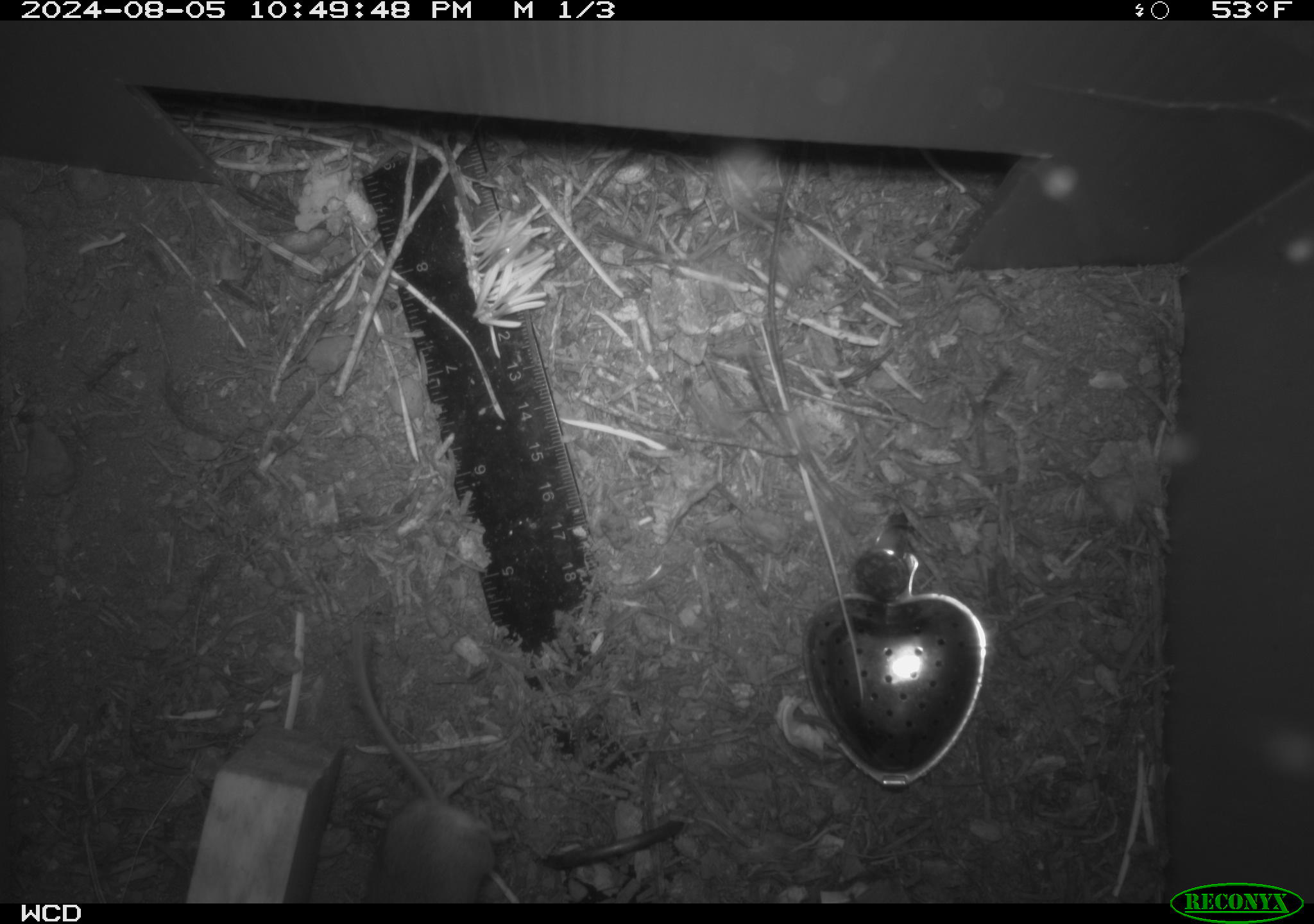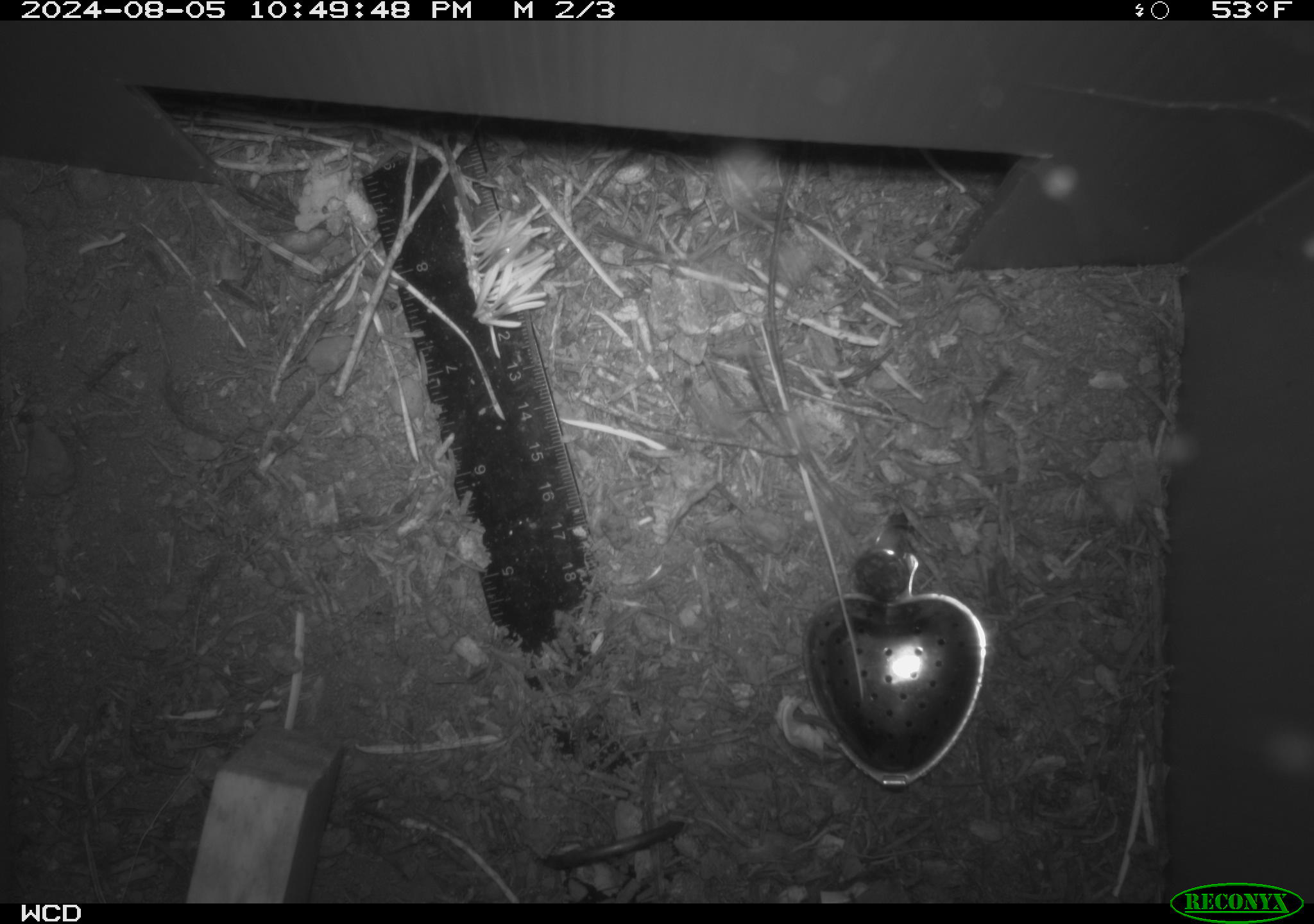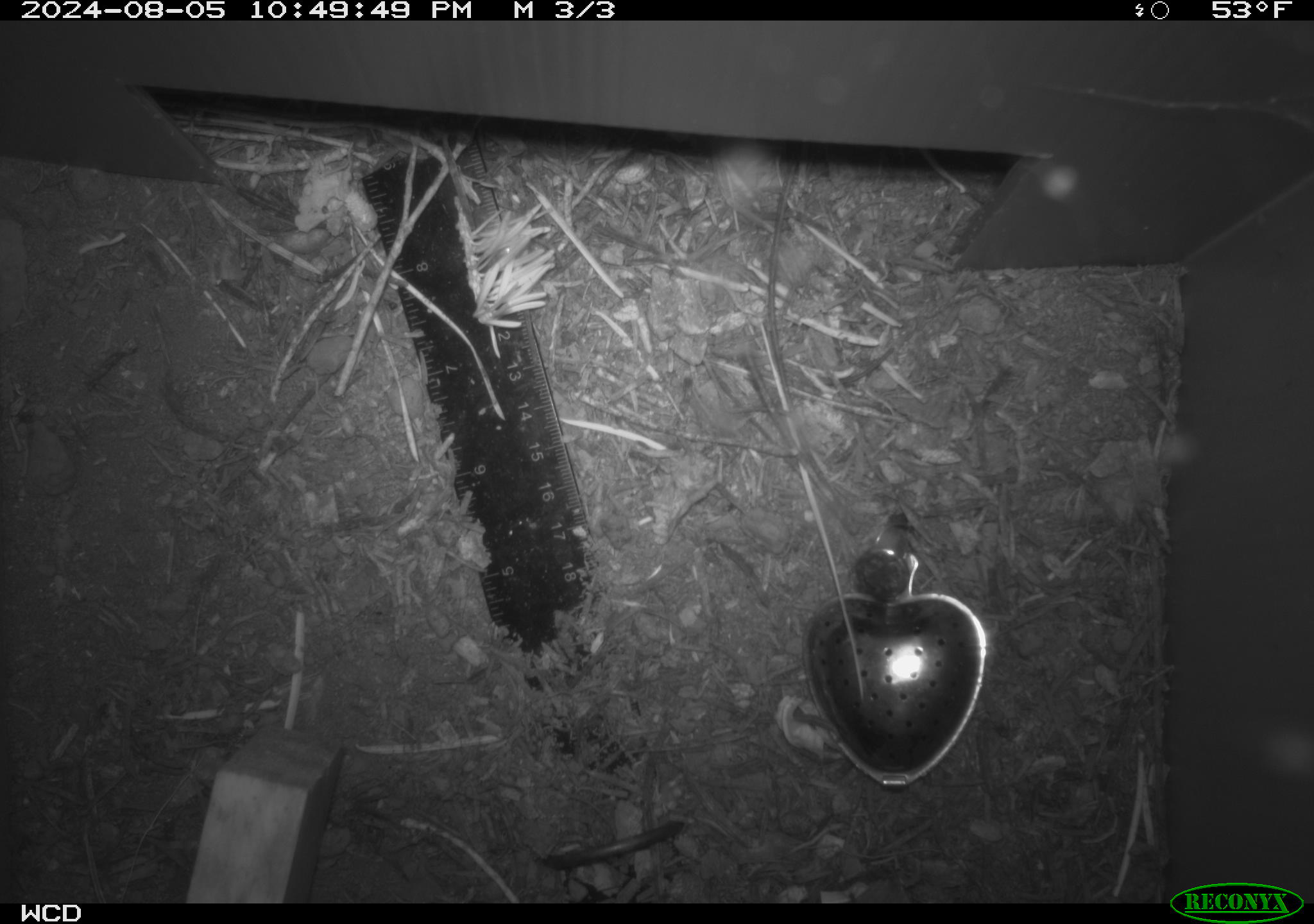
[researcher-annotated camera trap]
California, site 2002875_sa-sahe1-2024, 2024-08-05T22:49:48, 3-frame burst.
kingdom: Animalia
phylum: Chordata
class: Mammalia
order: Rodentia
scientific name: Rodentia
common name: mouse species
Mouse species (Rodentia).